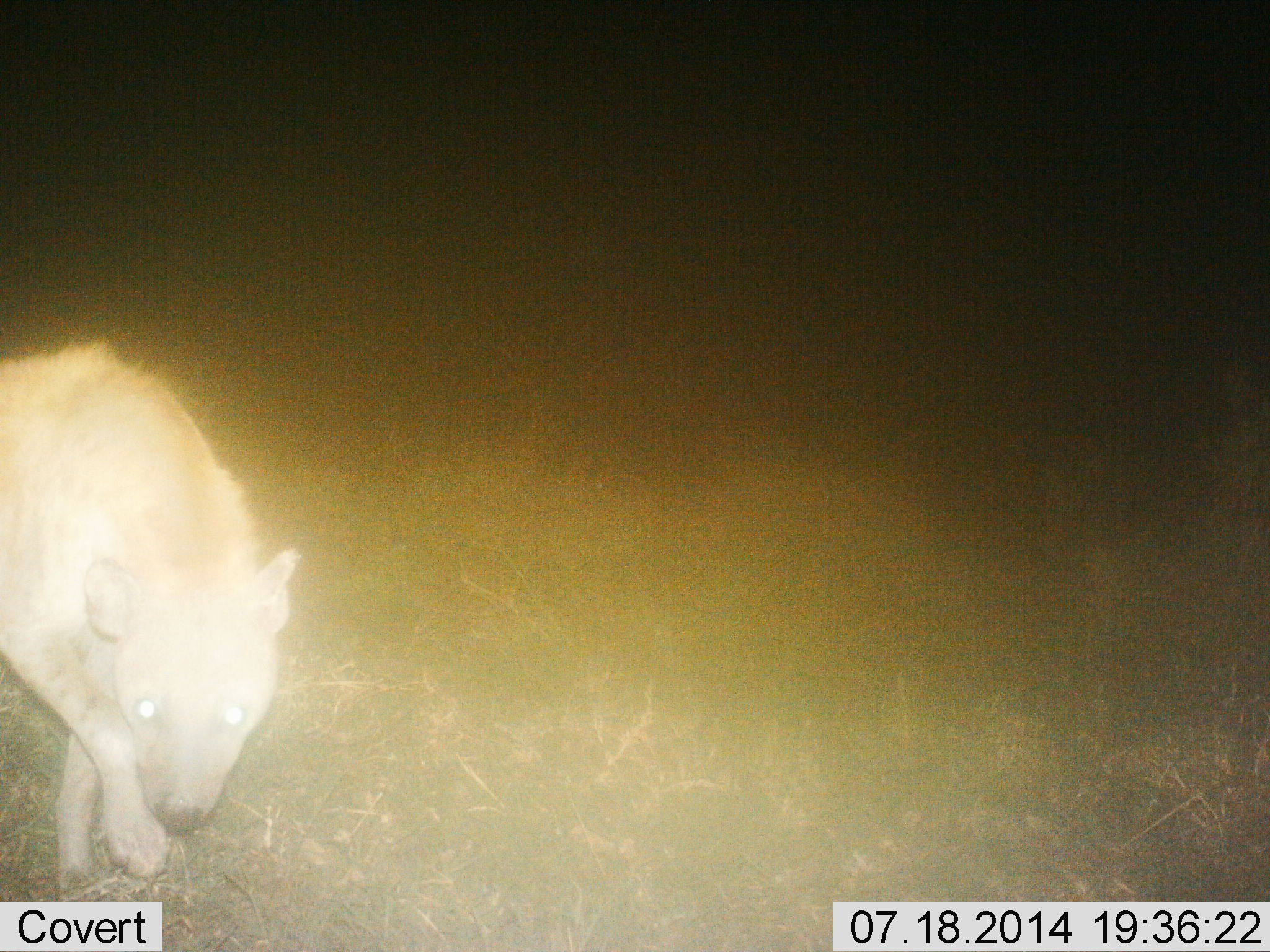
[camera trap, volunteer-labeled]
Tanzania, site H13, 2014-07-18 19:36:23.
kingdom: Animalia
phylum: Chordata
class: Mammalia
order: Carnivora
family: Hyaenidae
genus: Crocuta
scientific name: Crocuta crocuta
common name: spotted hyena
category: hyenaspotted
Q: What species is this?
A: Hyenaspotted (spotted hyena) (Crocuta crocuta).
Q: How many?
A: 1.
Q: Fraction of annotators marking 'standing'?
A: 40%.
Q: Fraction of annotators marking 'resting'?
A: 0%.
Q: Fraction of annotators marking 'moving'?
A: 80%.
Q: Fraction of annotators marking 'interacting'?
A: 20%.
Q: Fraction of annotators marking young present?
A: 0%.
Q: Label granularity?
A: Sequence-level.